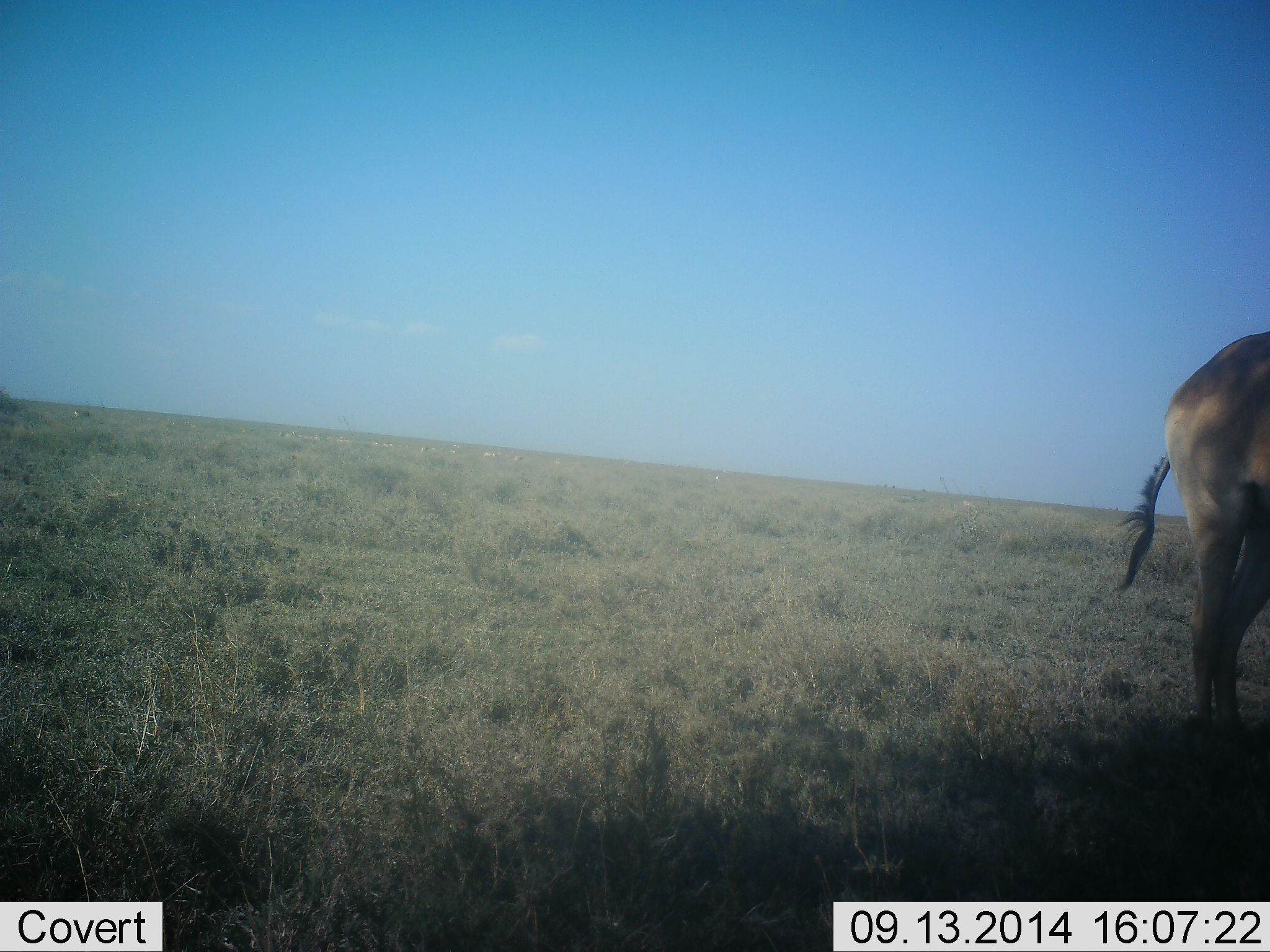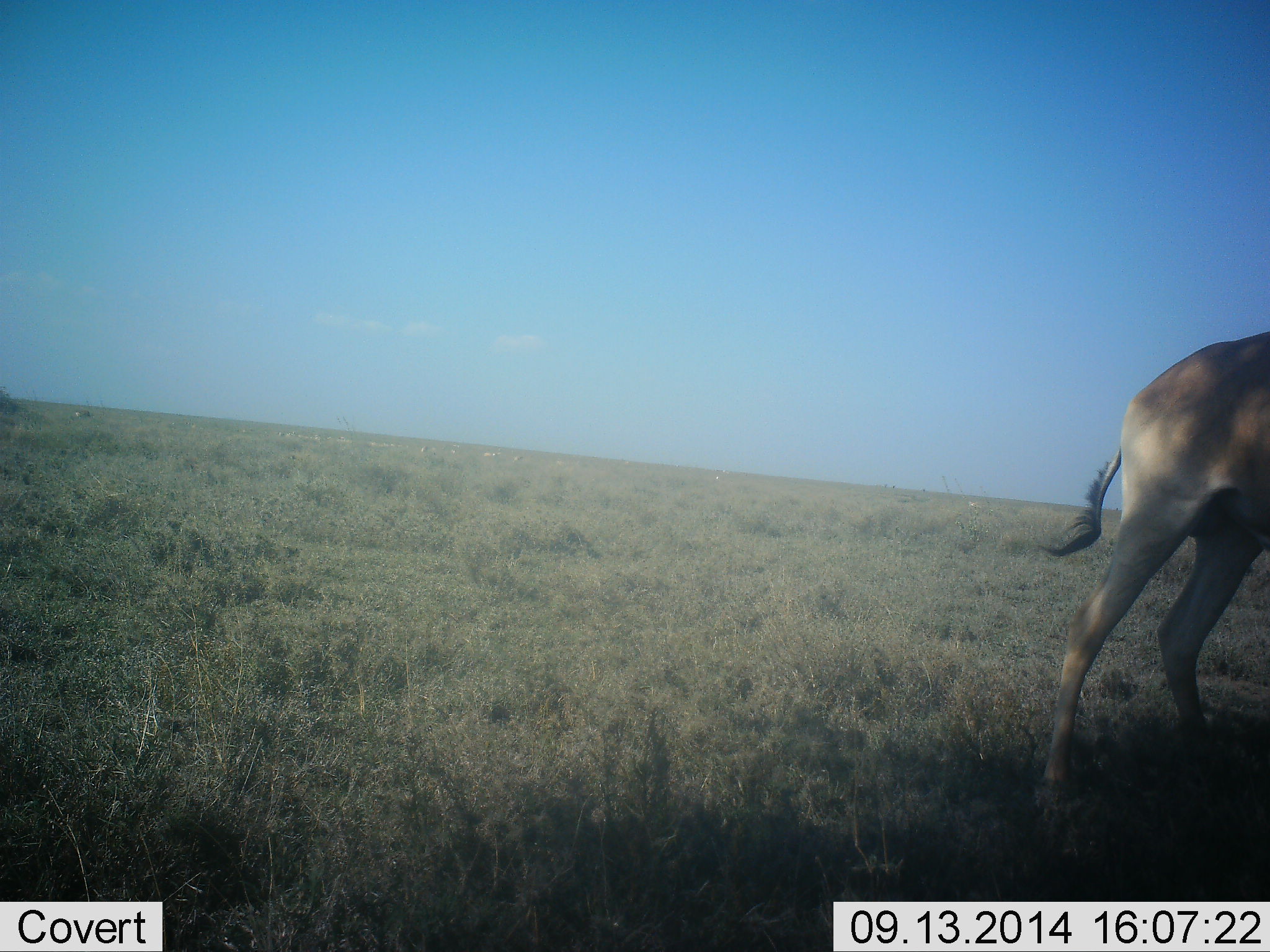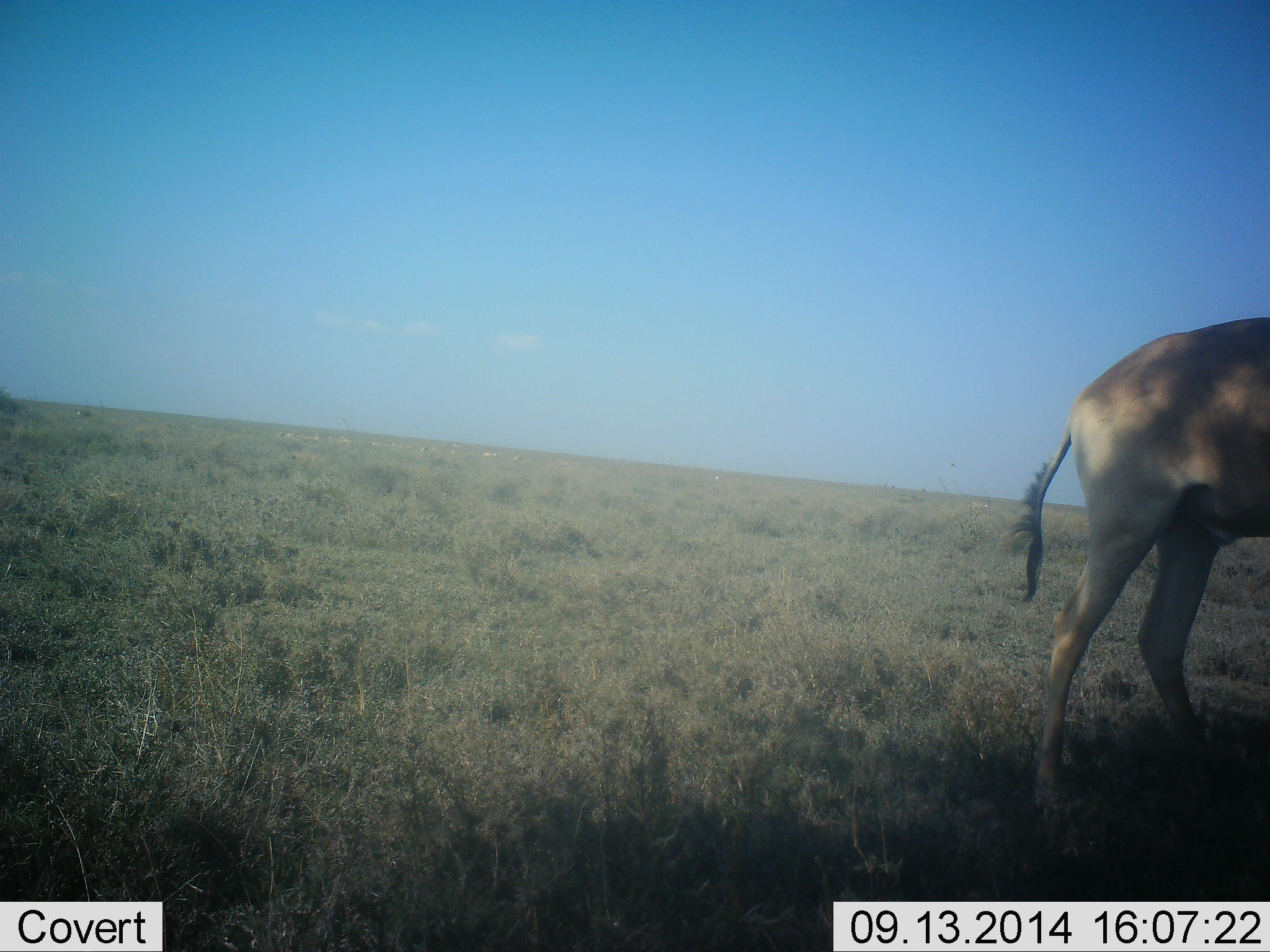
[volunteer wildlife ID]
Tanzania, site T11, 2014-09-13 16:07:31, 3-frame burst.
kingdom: Animalia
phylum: Chordata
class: Mammalia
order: Artiodactyla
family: Bovidae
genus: Alcelaphus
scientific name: Alcelaphus buselaphus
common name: hartebeest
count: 1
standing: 40%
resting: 10%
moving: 60%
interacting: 0%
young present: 0%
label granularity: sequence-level